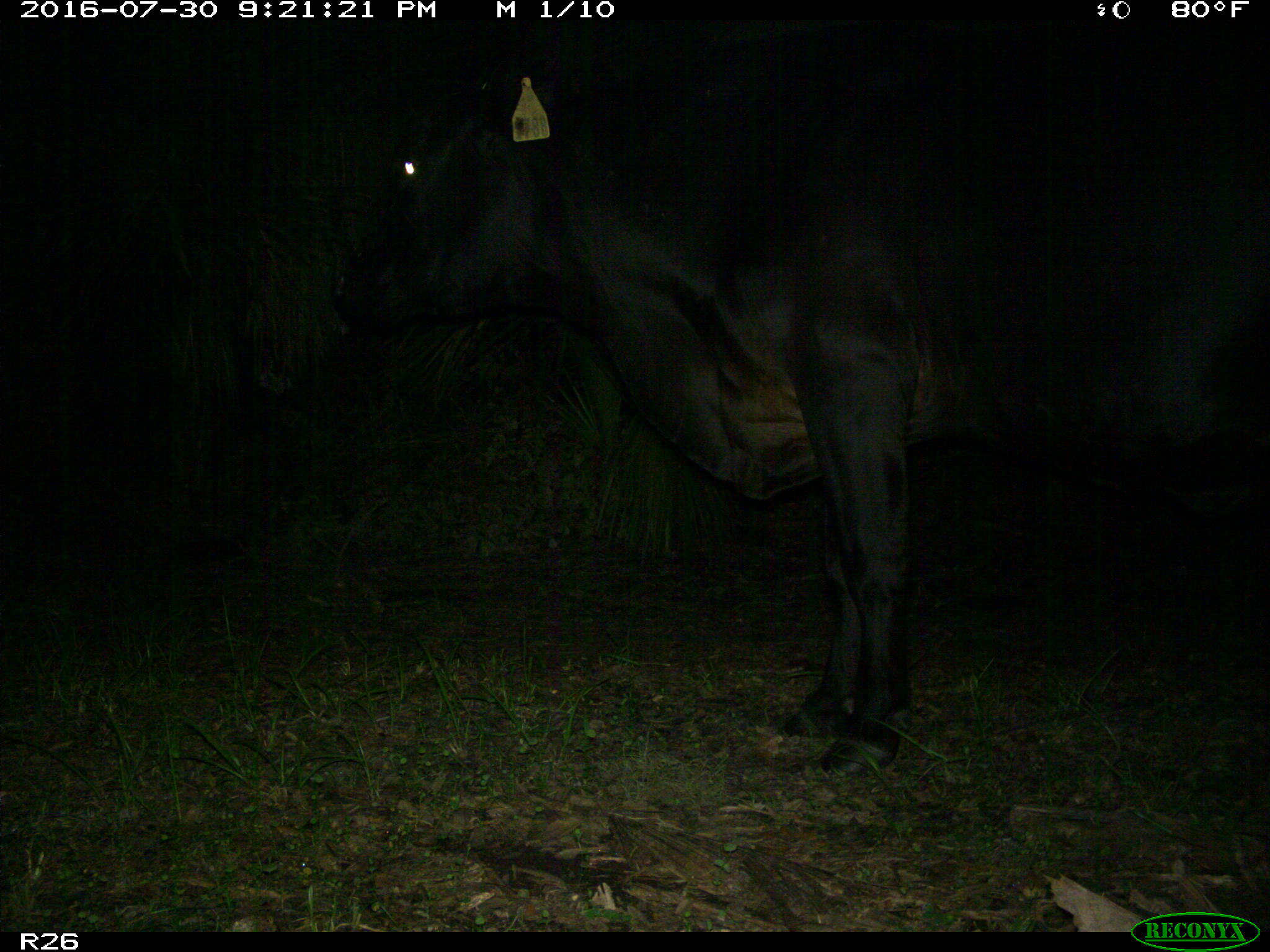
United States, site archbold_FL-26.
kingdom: Animalia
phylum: Chordata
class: Mammalia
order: Artiodactyla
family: Bovidae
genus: Bos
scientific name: Bos taurus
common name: domestic cow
Bos taurus (domestic cow).